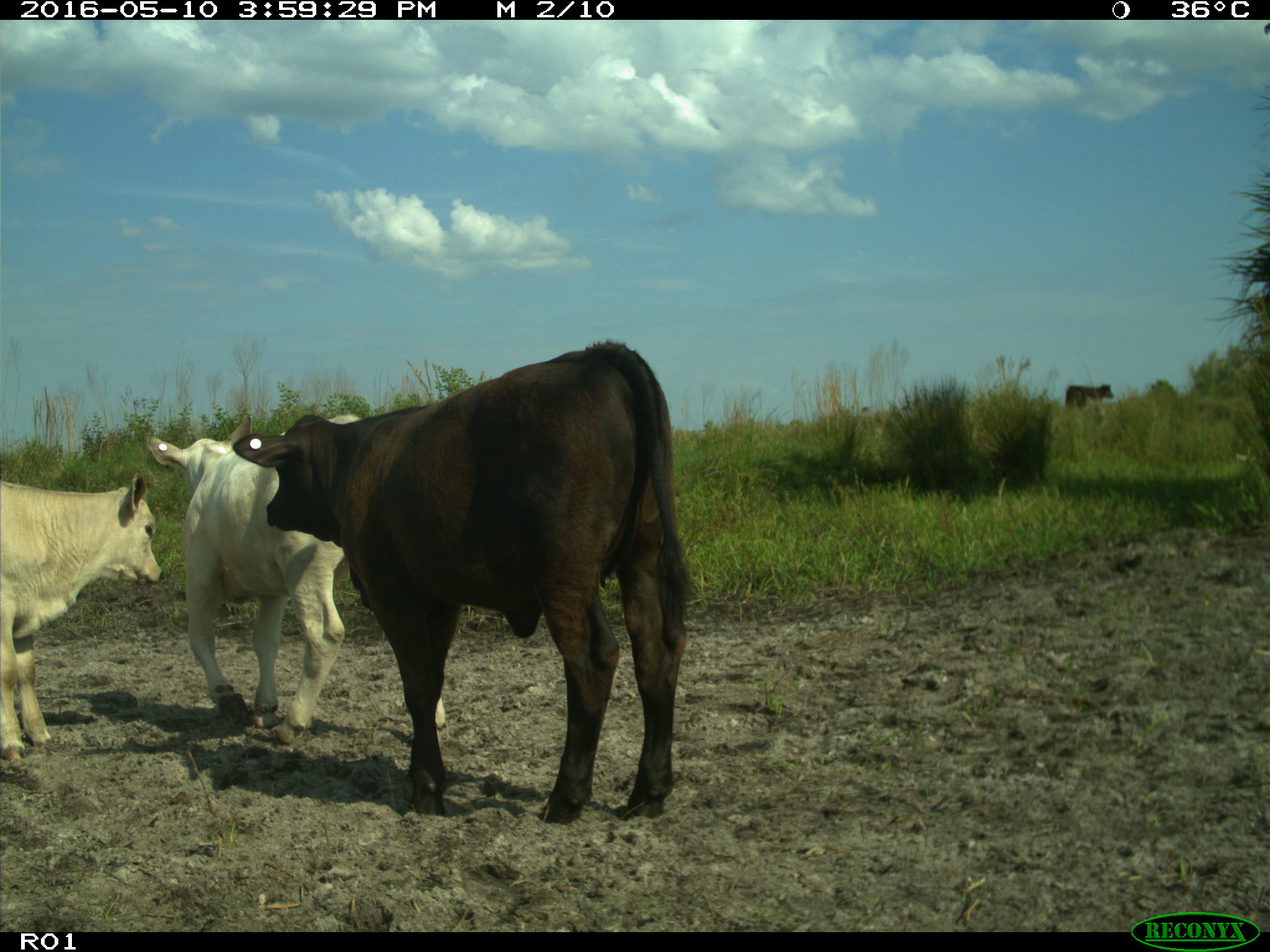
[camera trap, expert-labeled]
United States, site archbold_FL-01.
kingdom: Animalia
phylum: Chordata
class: Mammalia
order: Artiodactyla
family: Bovidae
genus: Bos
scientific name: Bos taurus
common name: domestic cow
Bos taurus (domestic cow).